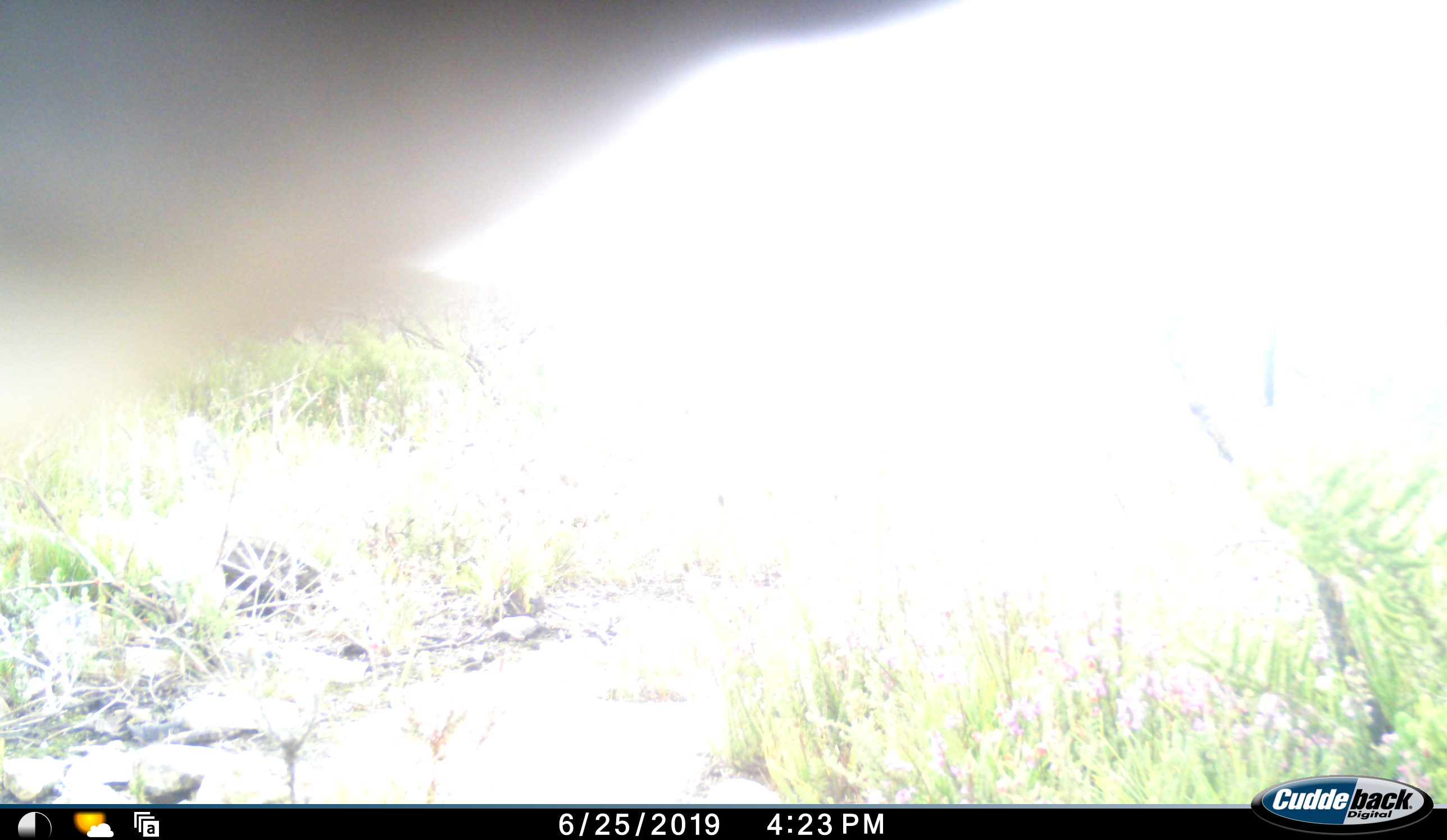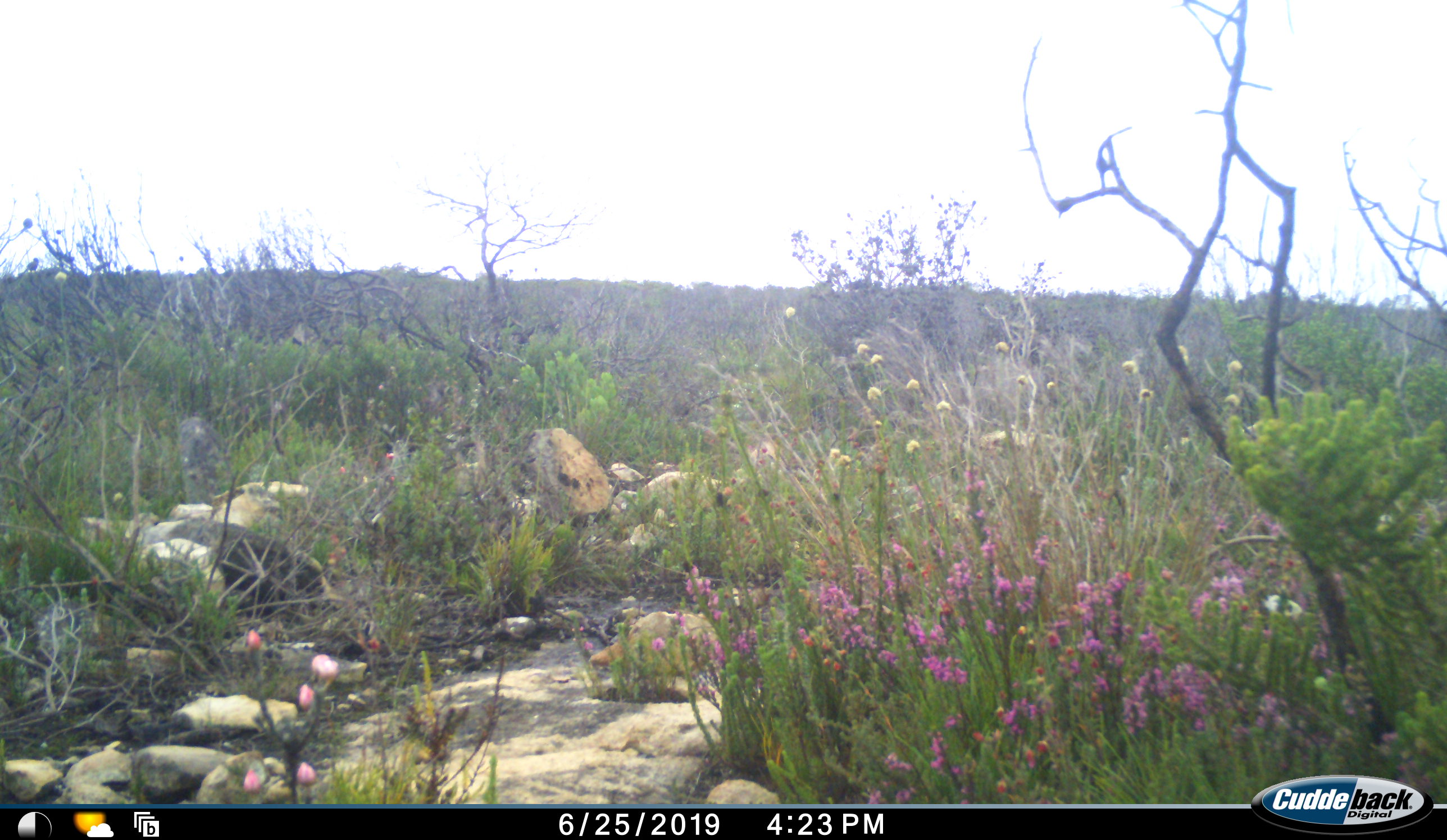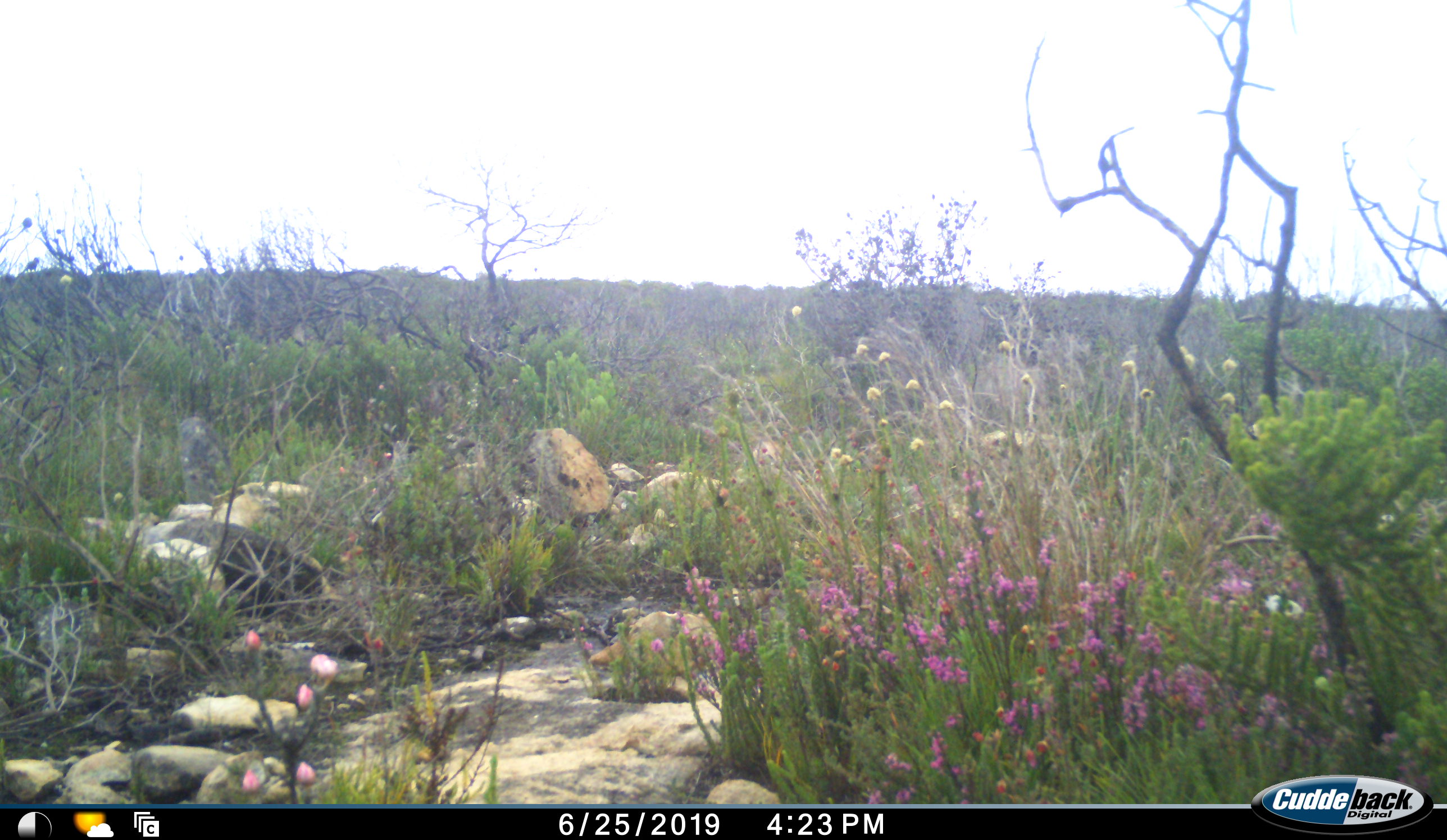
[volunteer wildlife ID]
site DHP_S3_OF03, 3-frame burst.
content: unidentified animal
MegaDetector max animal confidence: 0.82